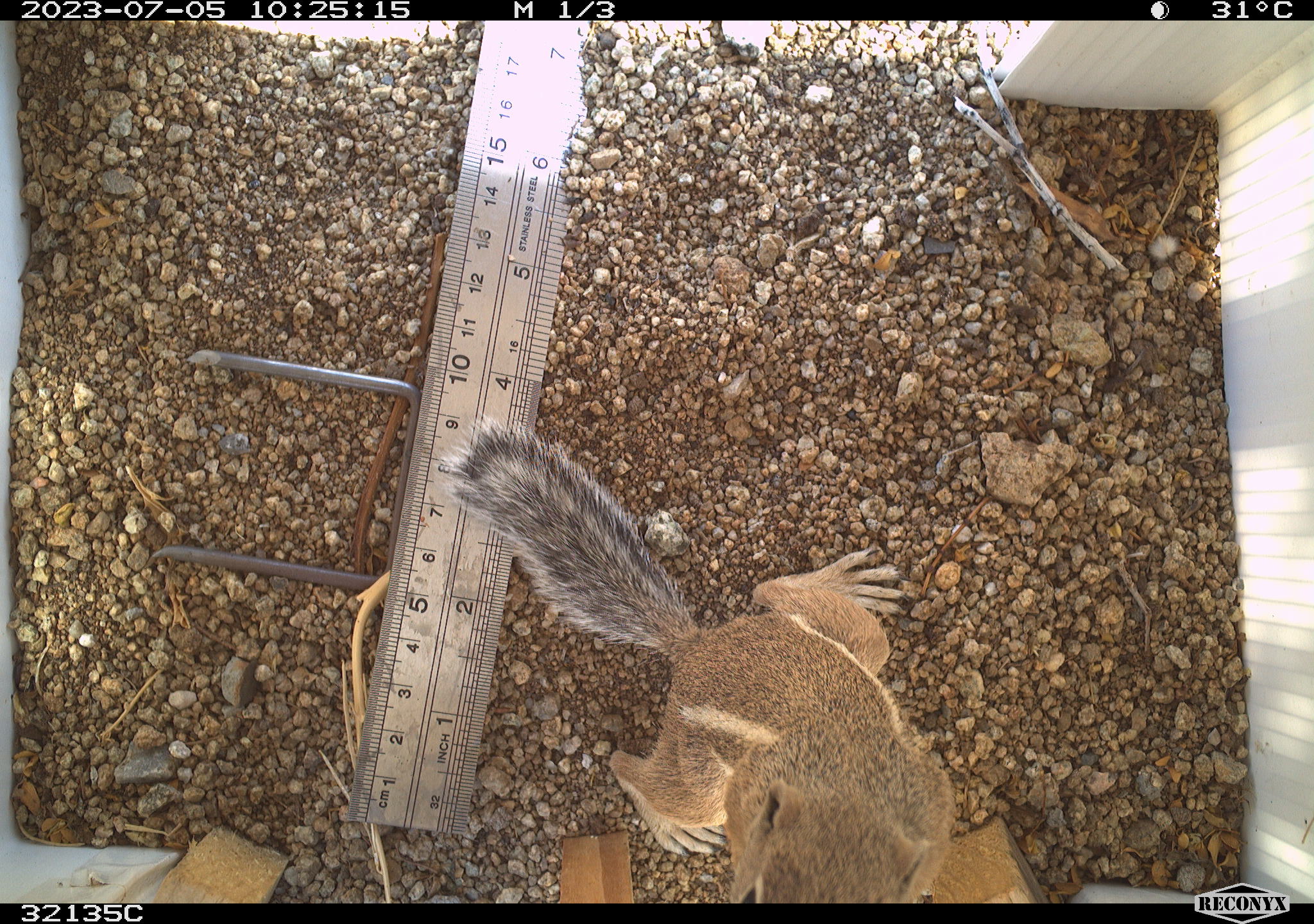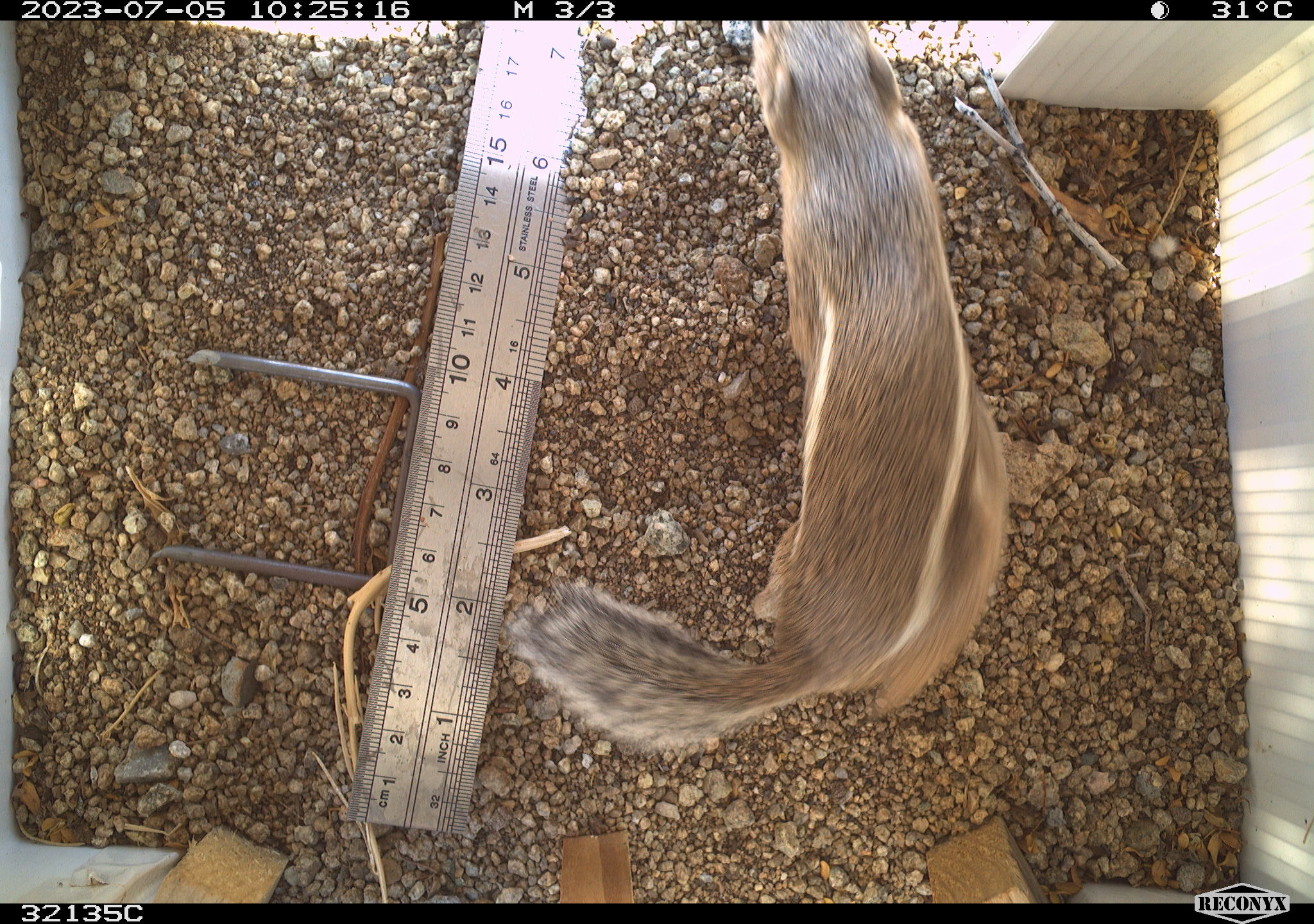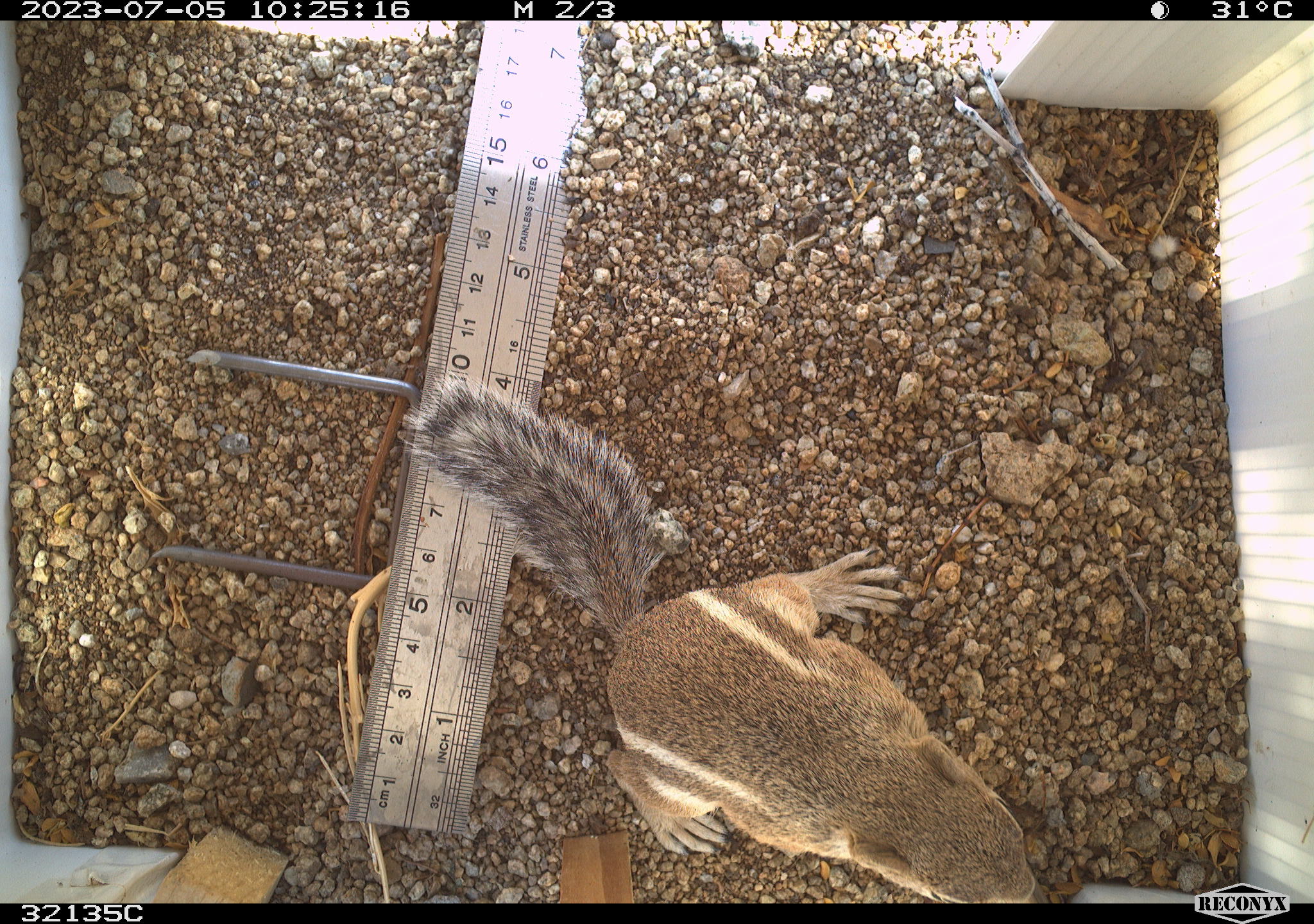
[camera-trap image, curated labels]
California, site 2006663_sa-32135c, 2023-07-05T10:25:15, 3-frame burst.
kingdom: Animalia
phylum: Chordata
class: Mammalia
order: Rodentia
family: Sciuridae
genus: Ammospermophilus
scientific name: Ammospermophilus leucurus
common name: white-tailed antelope squirrel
White-tailed antelope squirrel (Ammospermophilus leucurus).